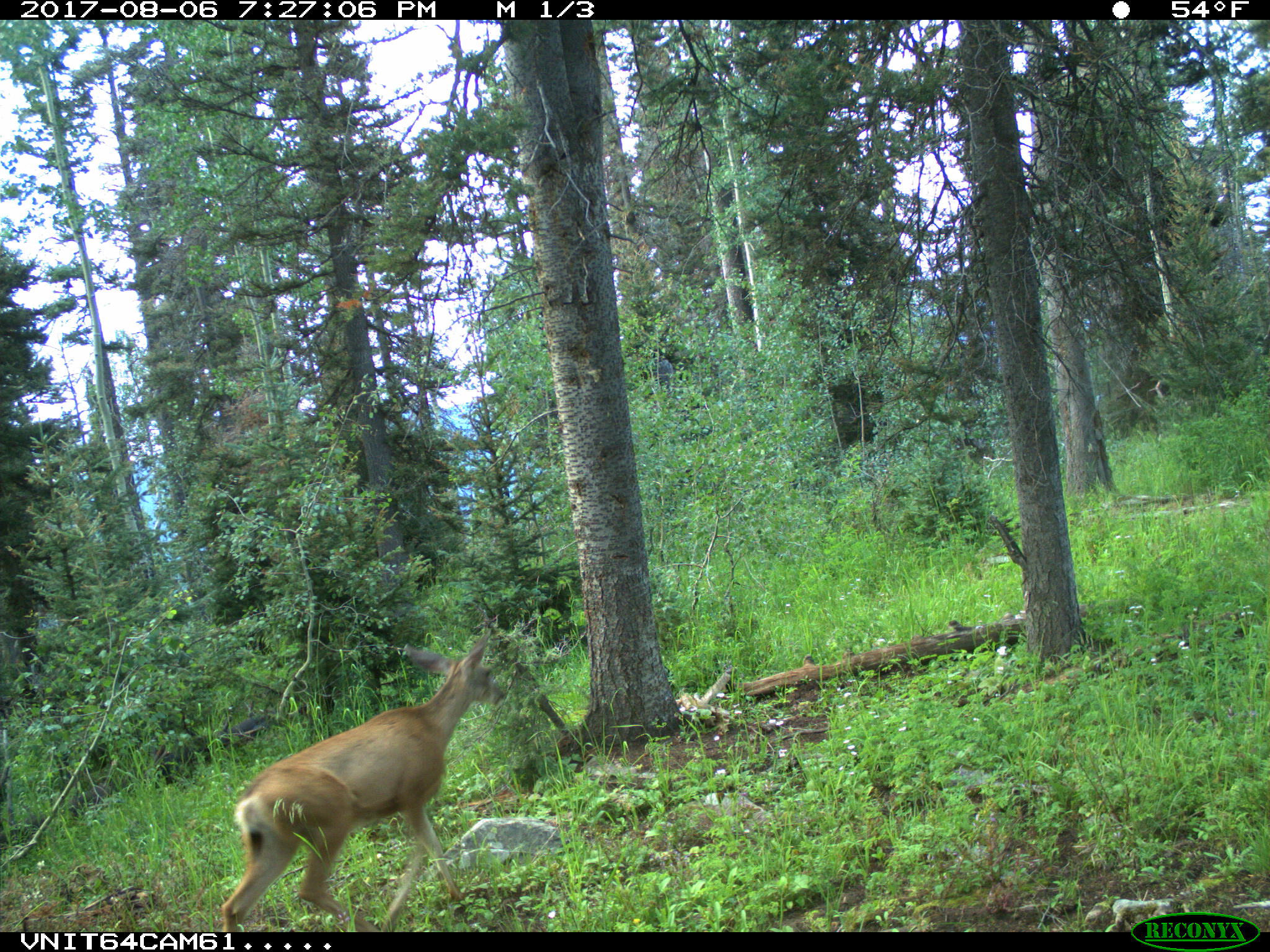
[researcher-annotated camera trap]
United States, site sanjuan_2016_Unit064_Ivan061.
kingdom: Animalia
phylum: Chordata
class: Mammalia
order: Artiodactyla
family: Cervidae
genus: Odocoileus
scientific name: Odocoileus hemionus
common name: mule deer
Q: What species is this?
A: Odocoileus hemionus (mule deer).